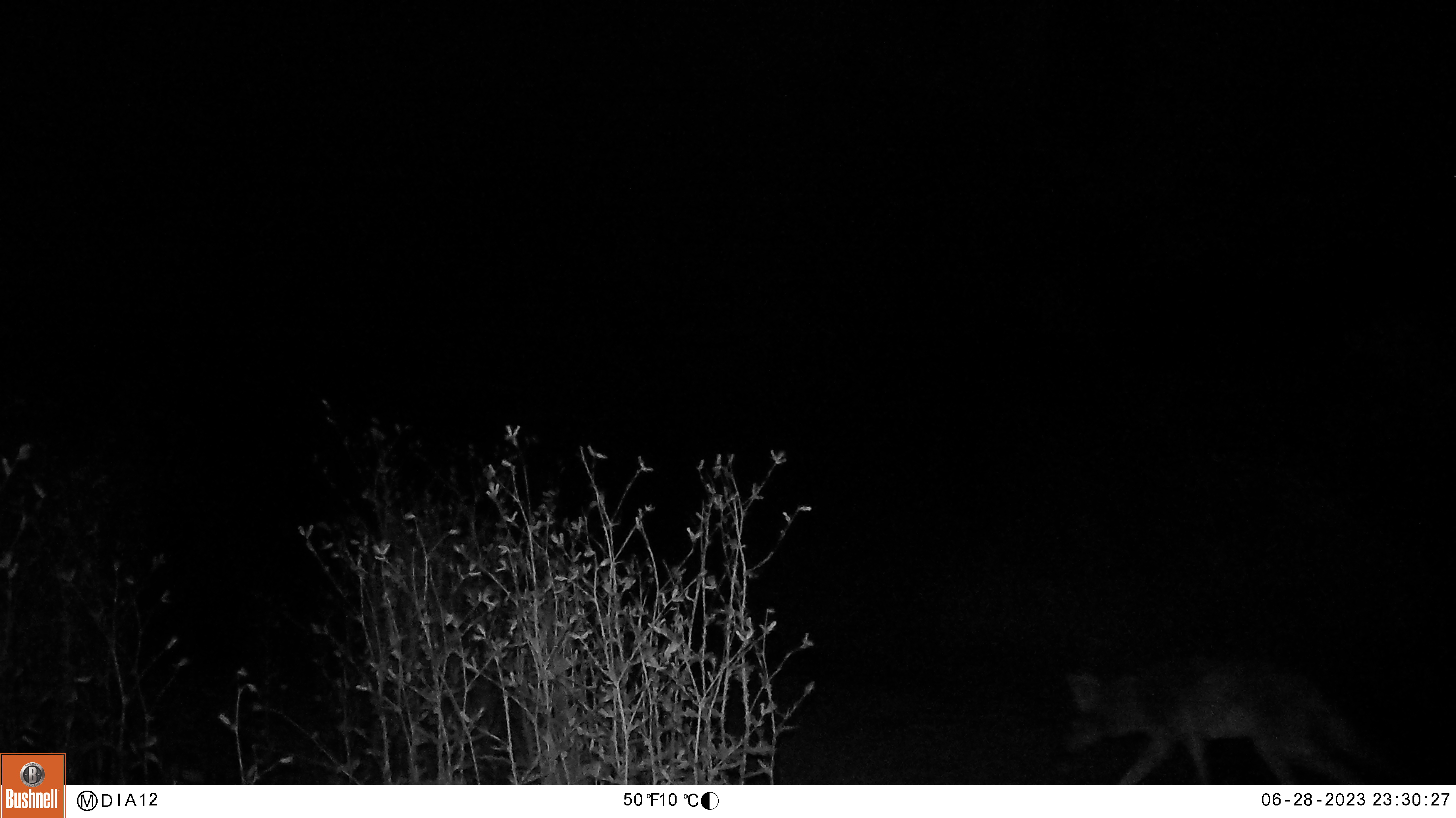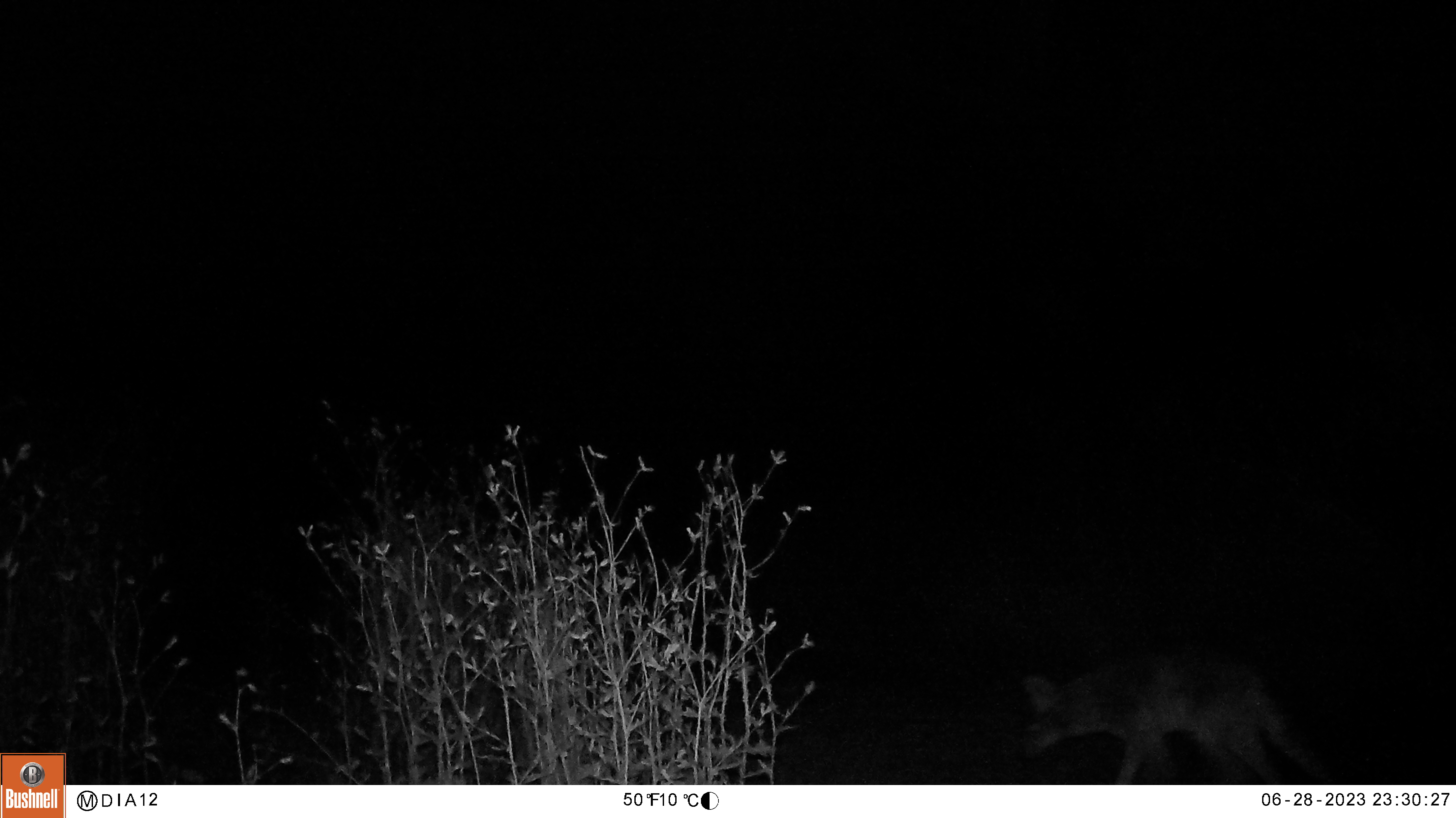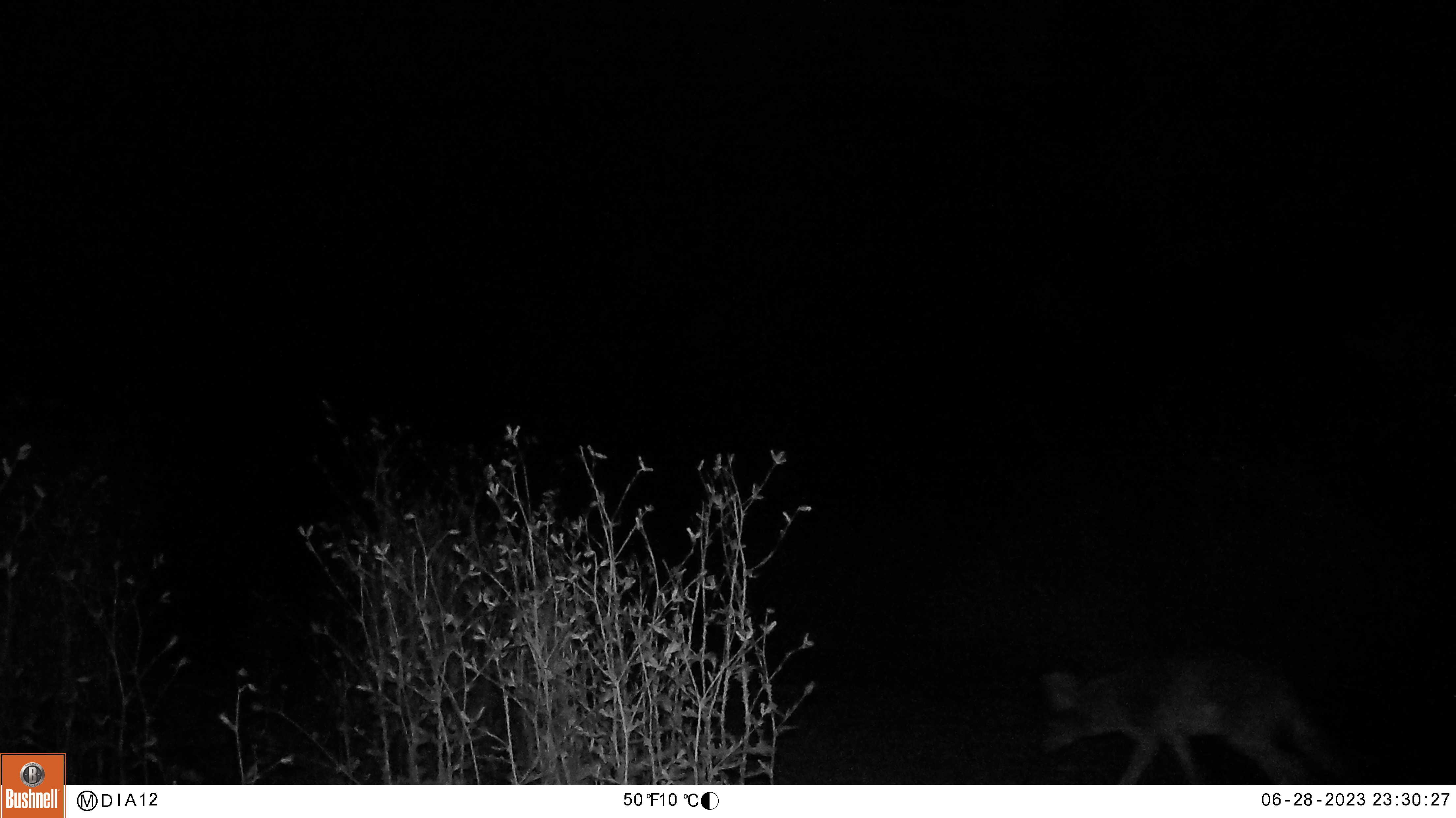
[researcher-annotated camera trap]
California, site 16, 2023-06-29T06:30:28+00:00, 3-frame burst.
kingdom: Animalia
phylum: Chordata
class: Mammalia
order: Carnivora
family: Canidae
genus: Canis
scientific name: Canis latrans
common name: coyote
Coyote (Canis latrans).